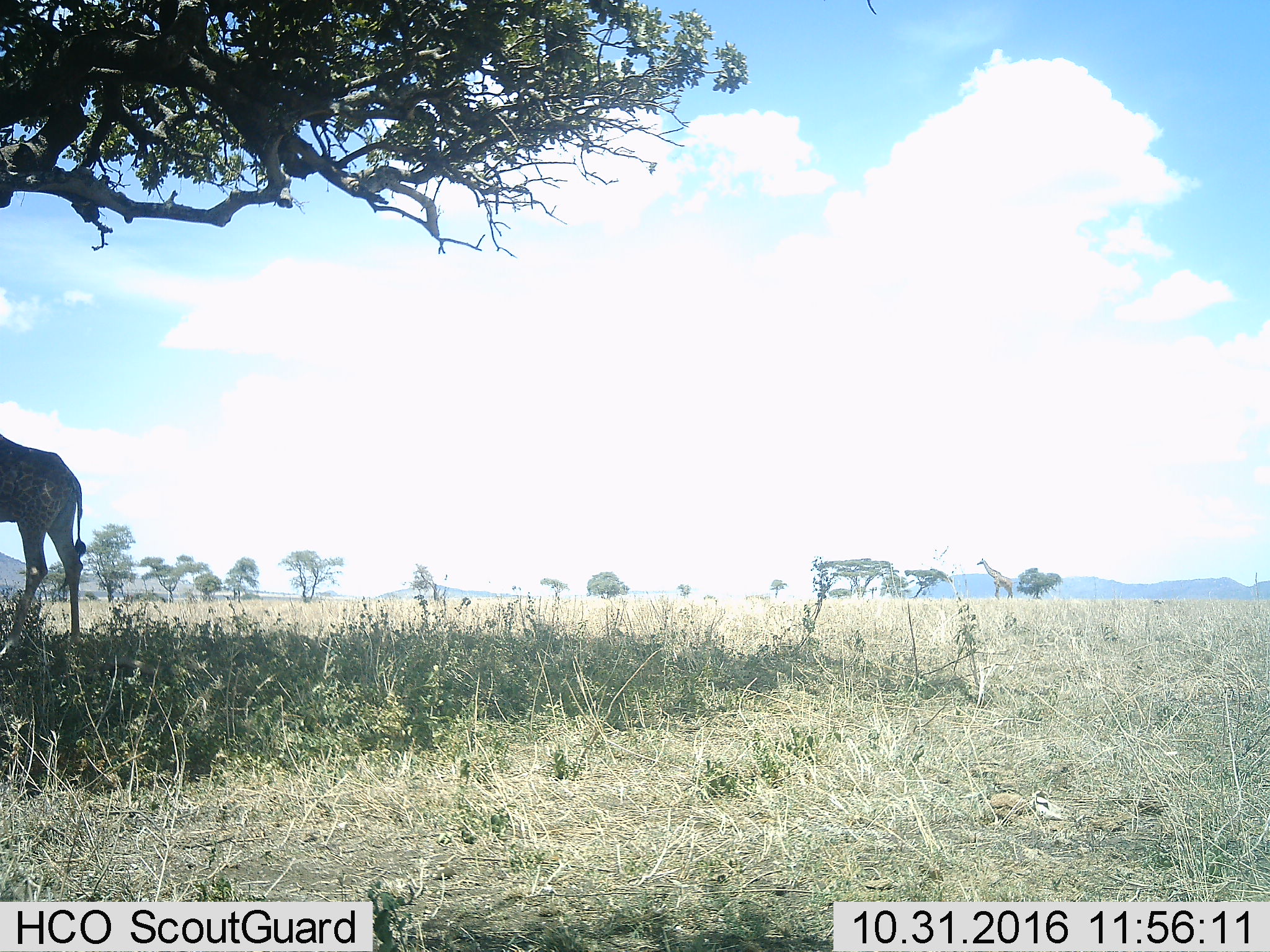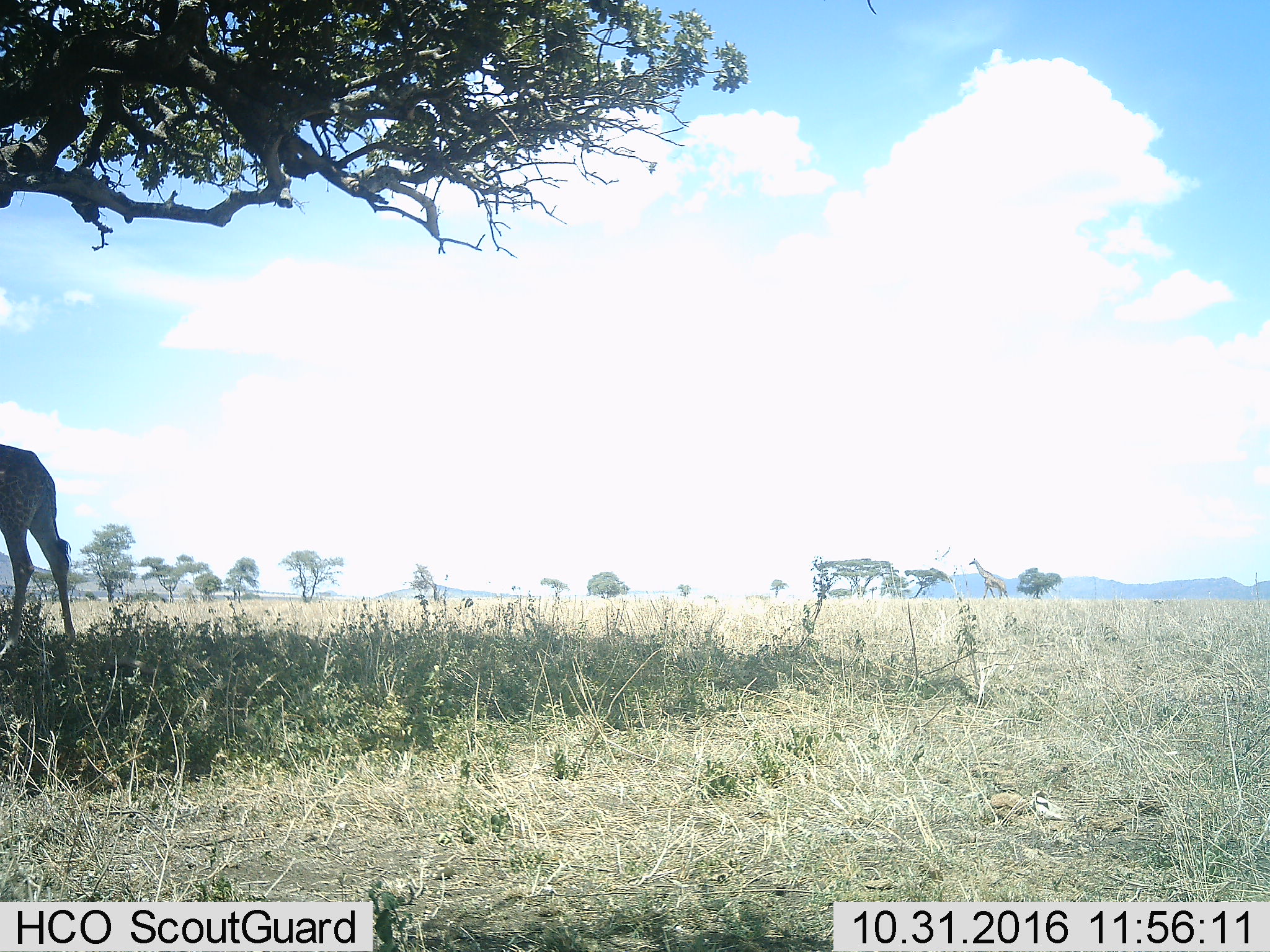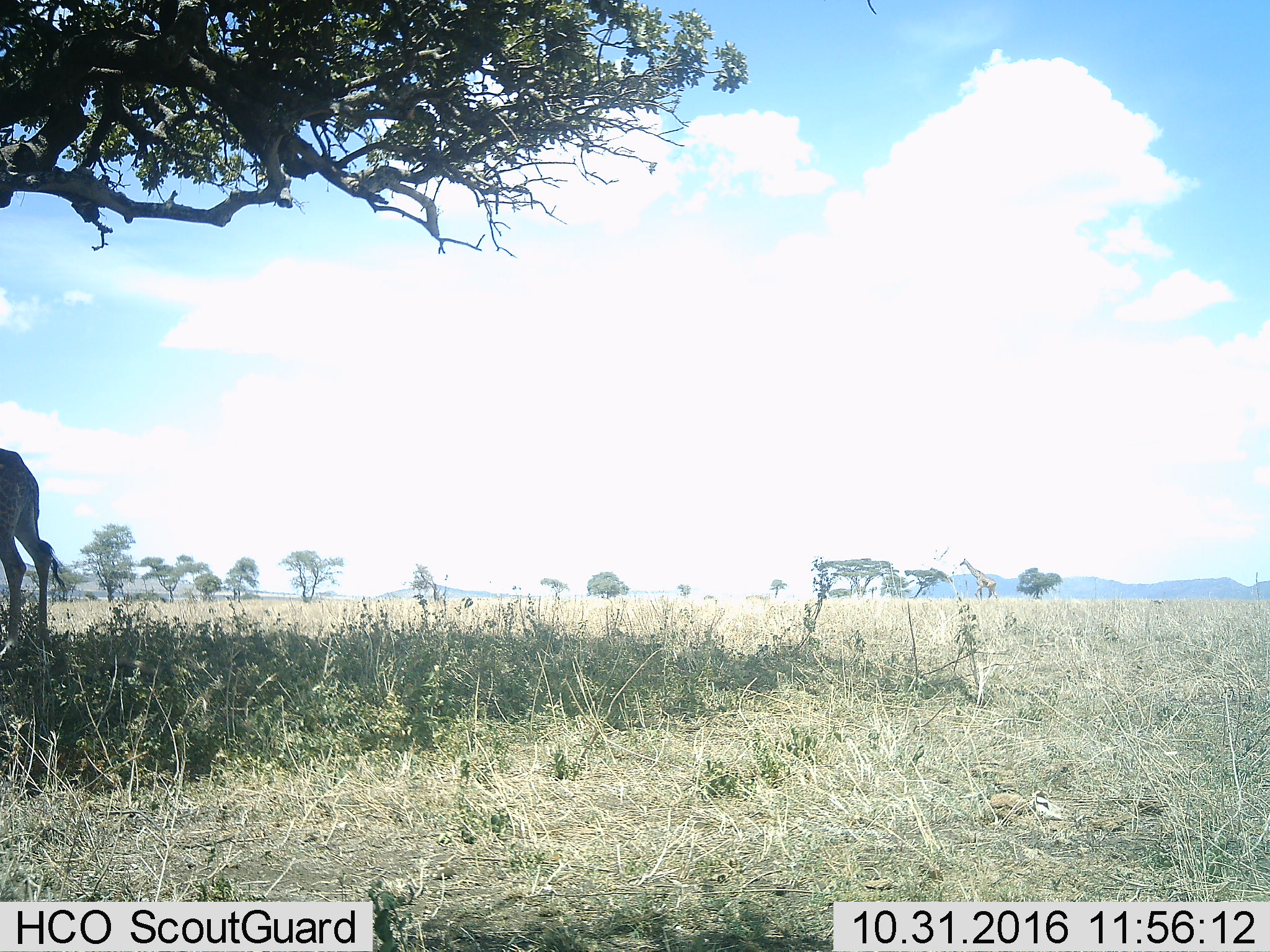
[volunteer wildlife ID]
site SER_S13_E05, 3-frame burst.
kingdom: Animalia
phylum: Chordata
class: Mammalia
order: Artiodactyla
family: Giraffidae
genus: Giraffa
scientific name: Giraffa camelopardalis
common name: giraffe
Giraffe (Giraffa camelopardalis), count 2. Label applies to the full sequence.